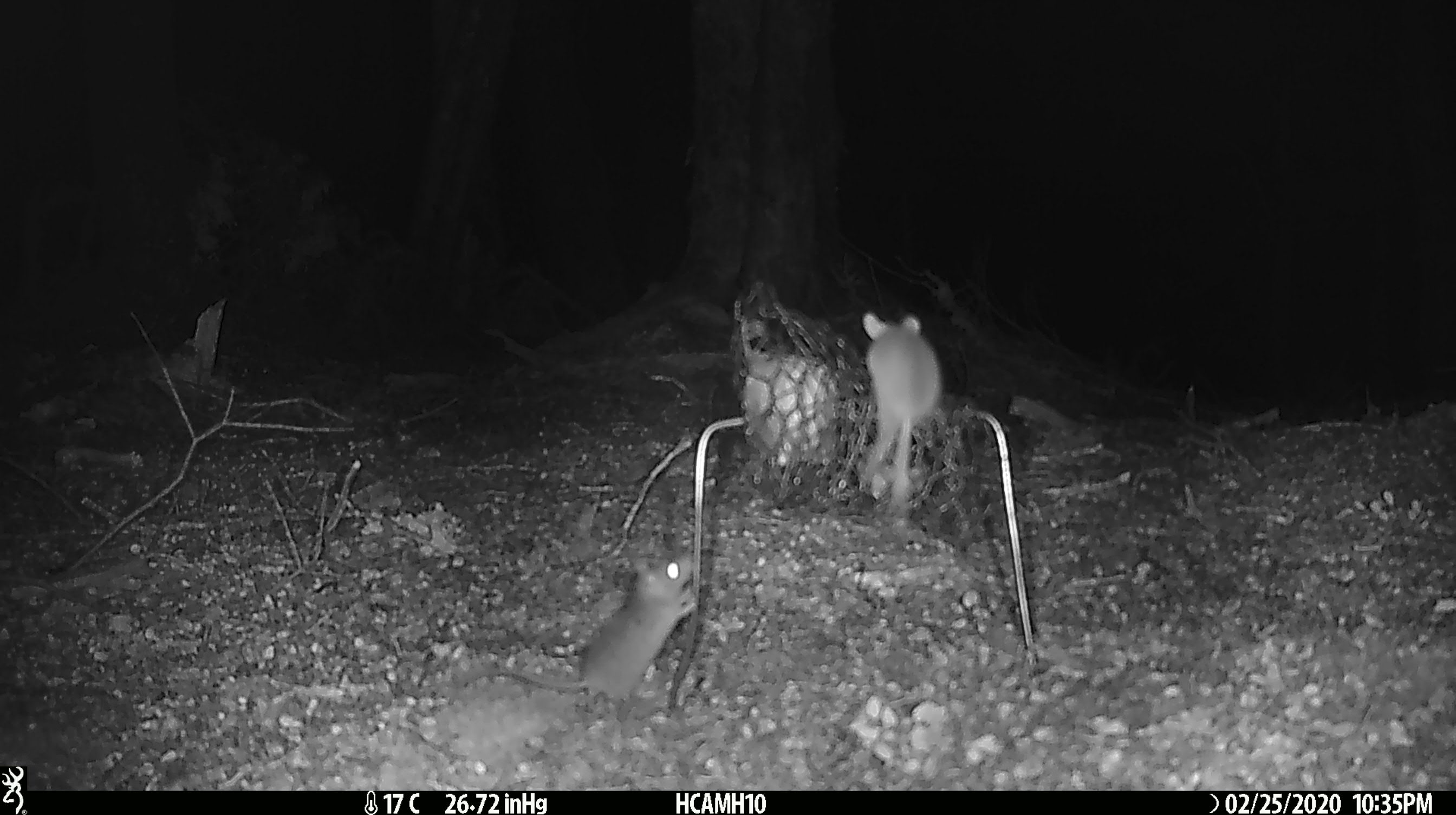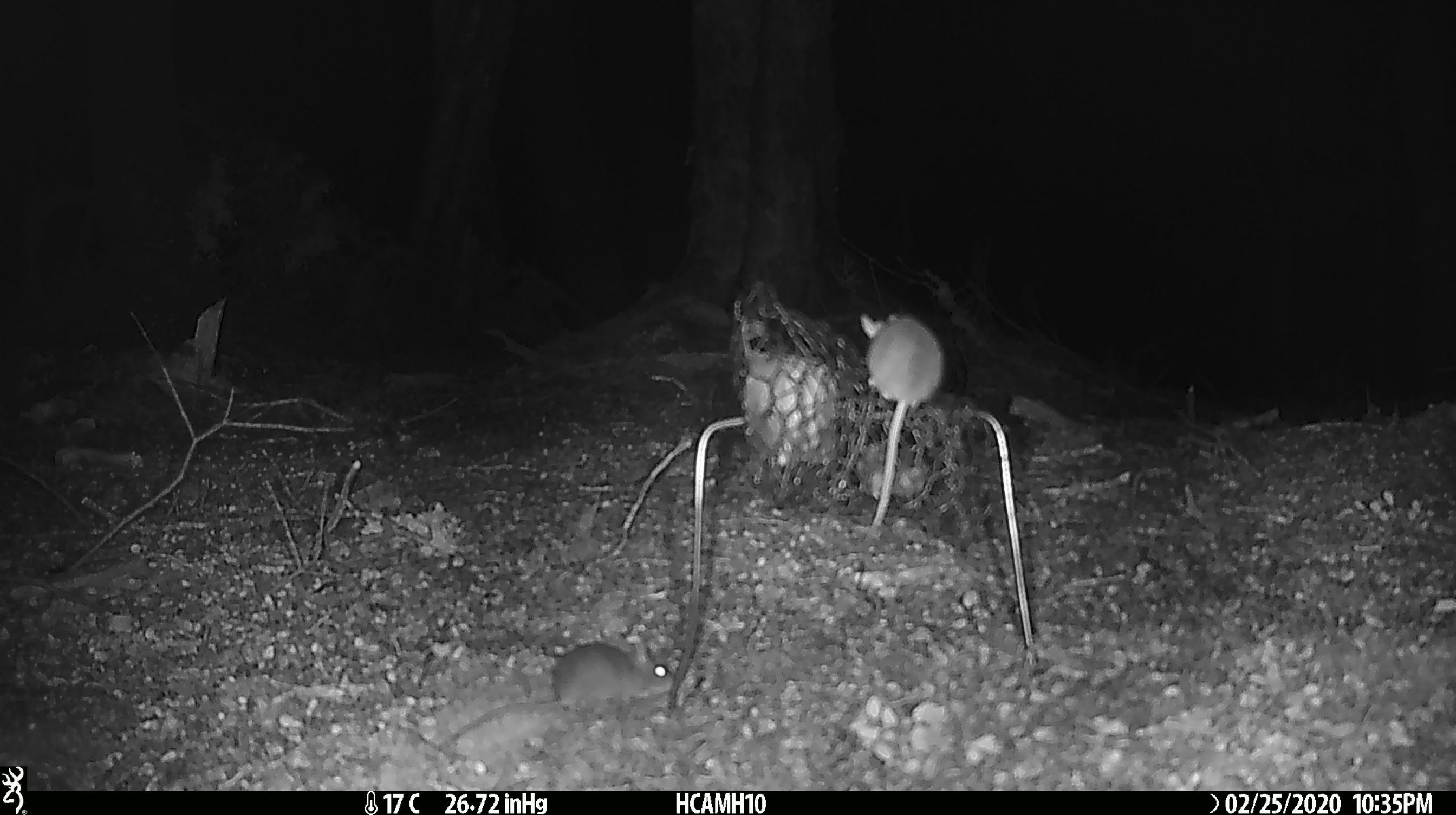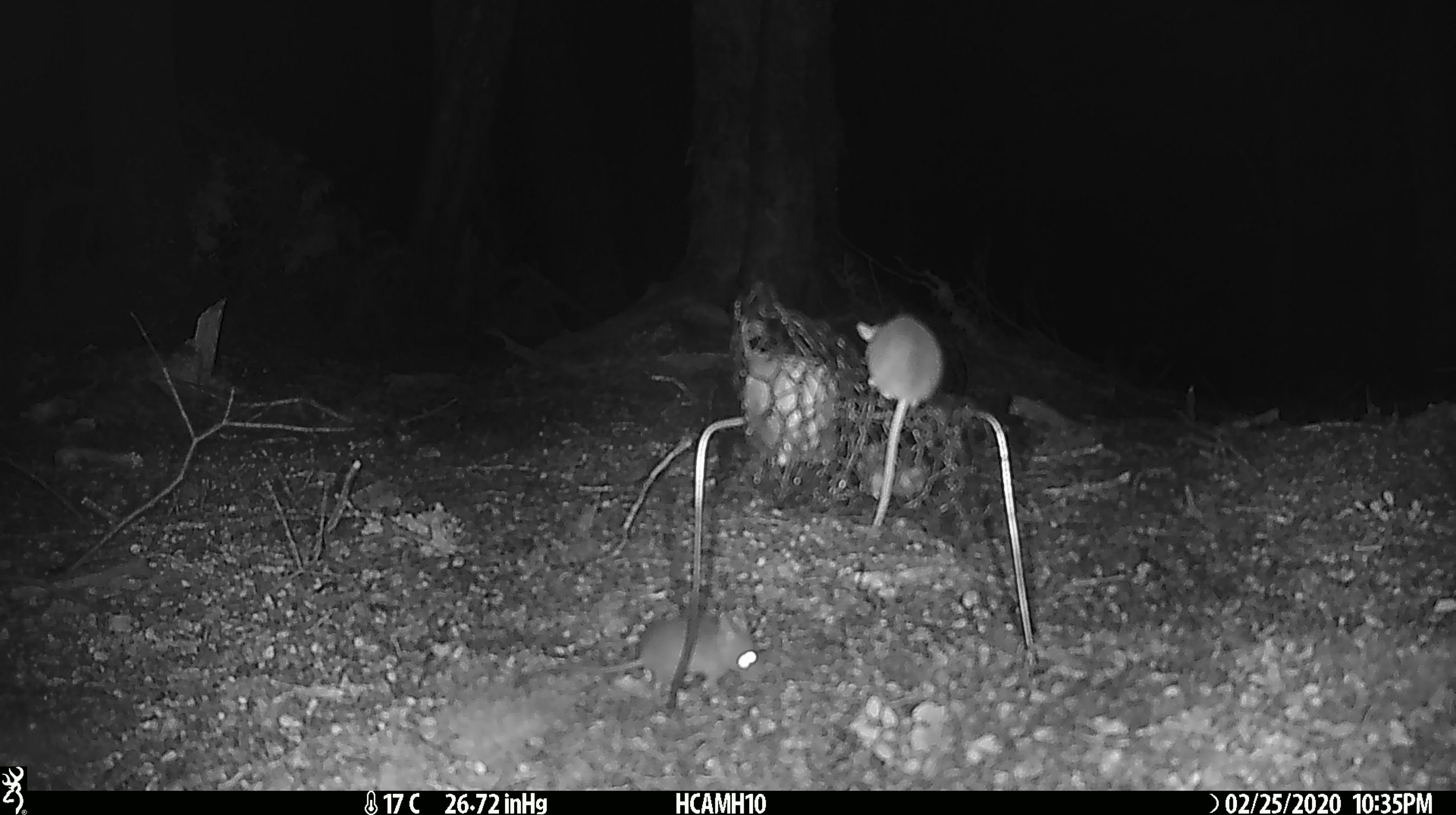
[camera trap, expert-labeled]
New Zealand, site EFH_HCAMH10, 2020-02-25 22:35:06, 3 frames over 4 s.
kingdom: Animalia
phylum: Chordata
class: Mammalia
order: Rodentia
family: Muridae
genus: Mus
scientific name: Mus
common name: mouse